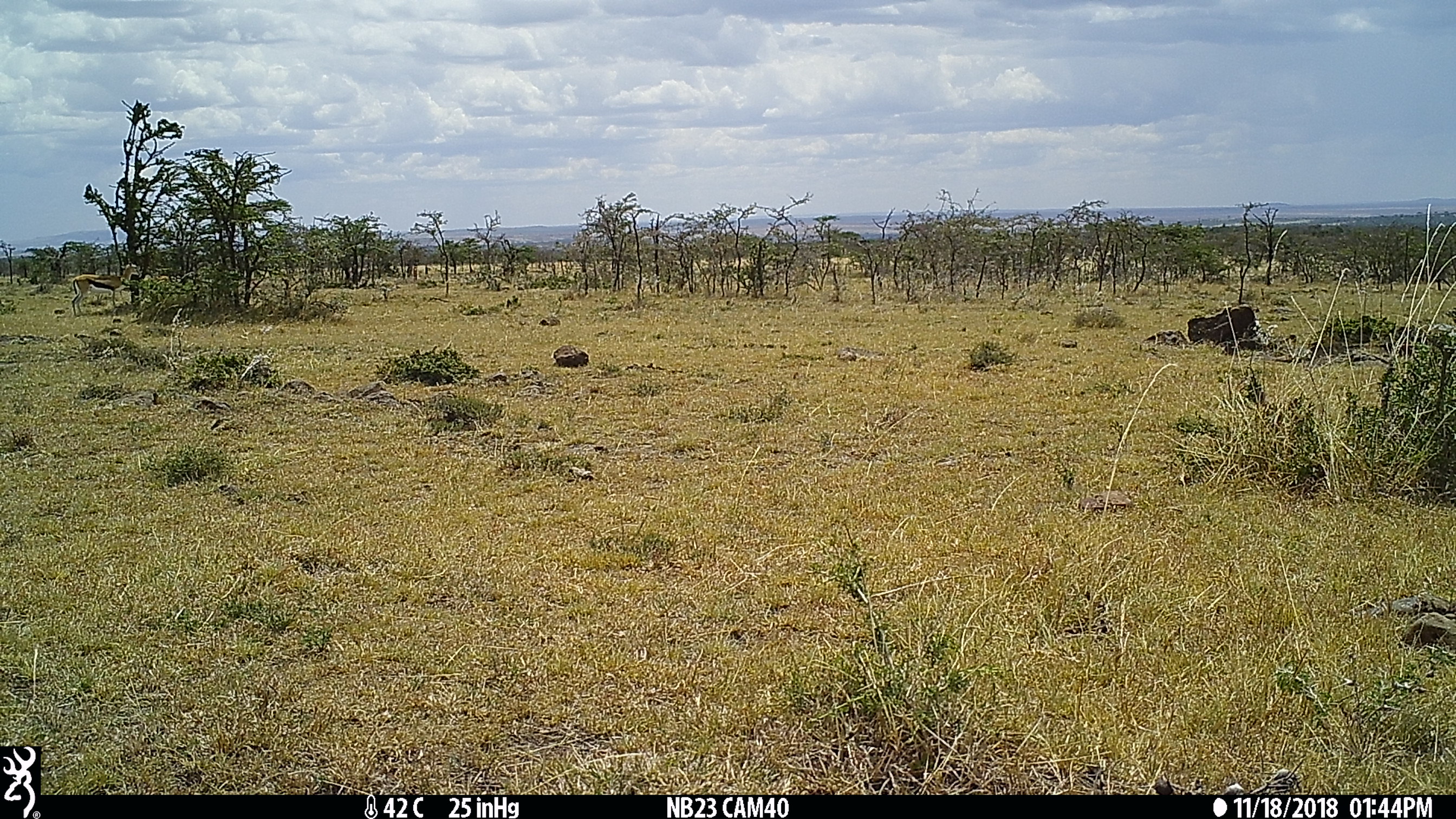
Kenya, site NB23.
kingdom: Animalia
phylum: Chordata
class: Mammalia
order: Artiodactyla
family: Bovidae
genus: Eudorcas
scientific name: Eudorcas thomsonii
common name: thomon's gazelle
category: gazelle thomsons